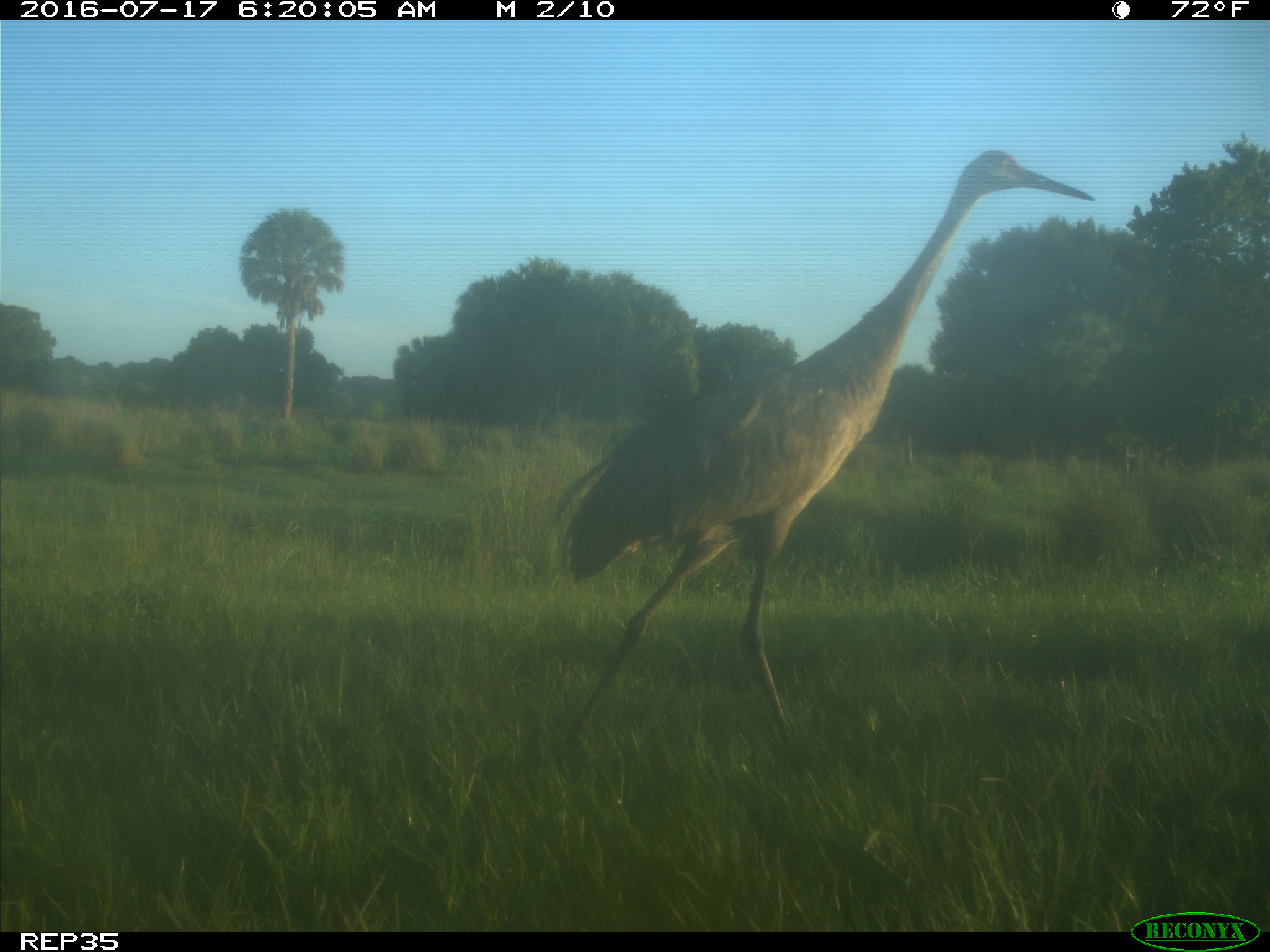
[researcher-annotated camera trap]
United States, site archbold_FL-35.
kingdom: Animalia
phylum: Chordata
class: Aves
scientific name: Aves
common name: birds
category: unidentified bird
Unidentified bird (birds) (Aves).